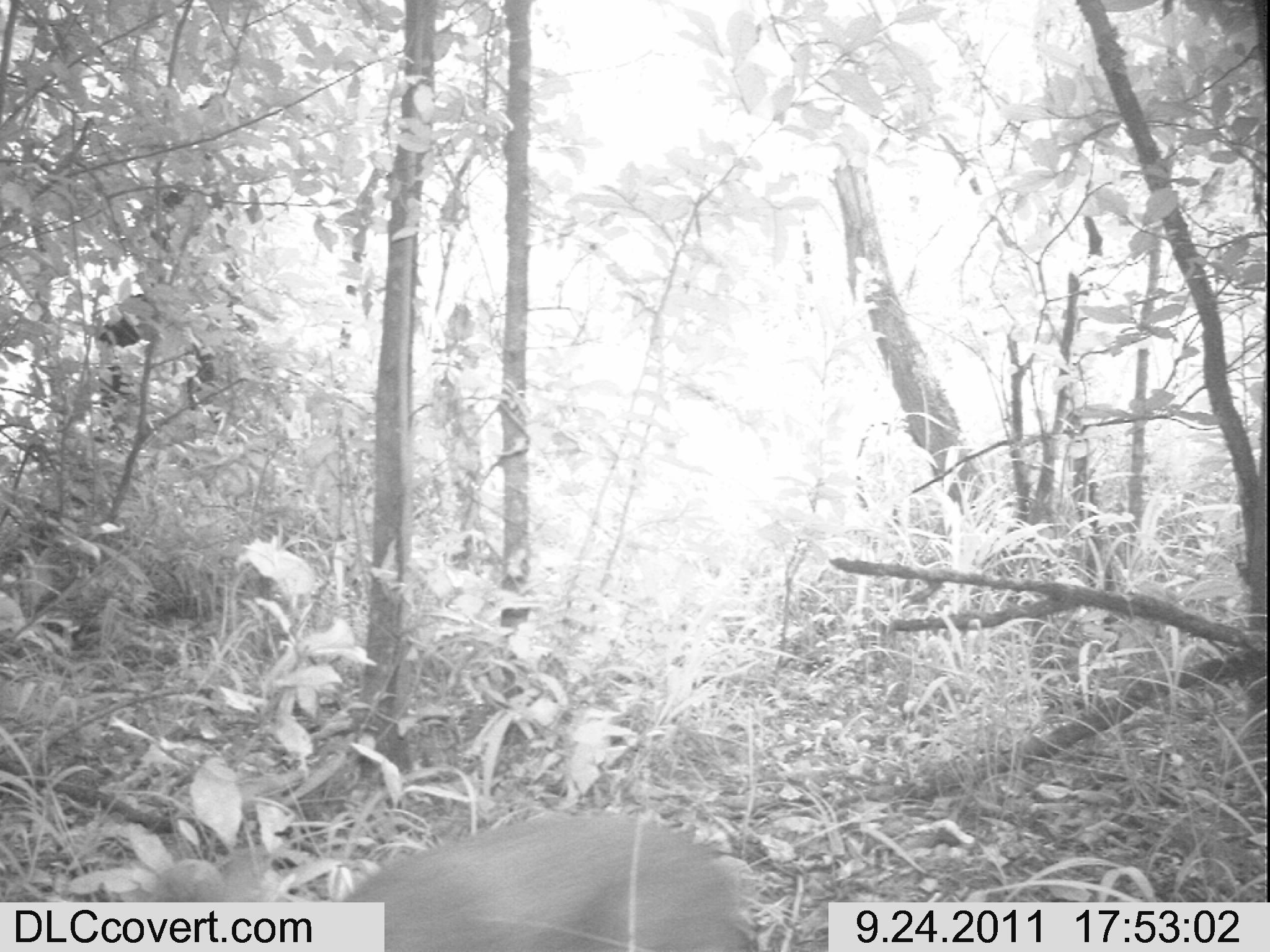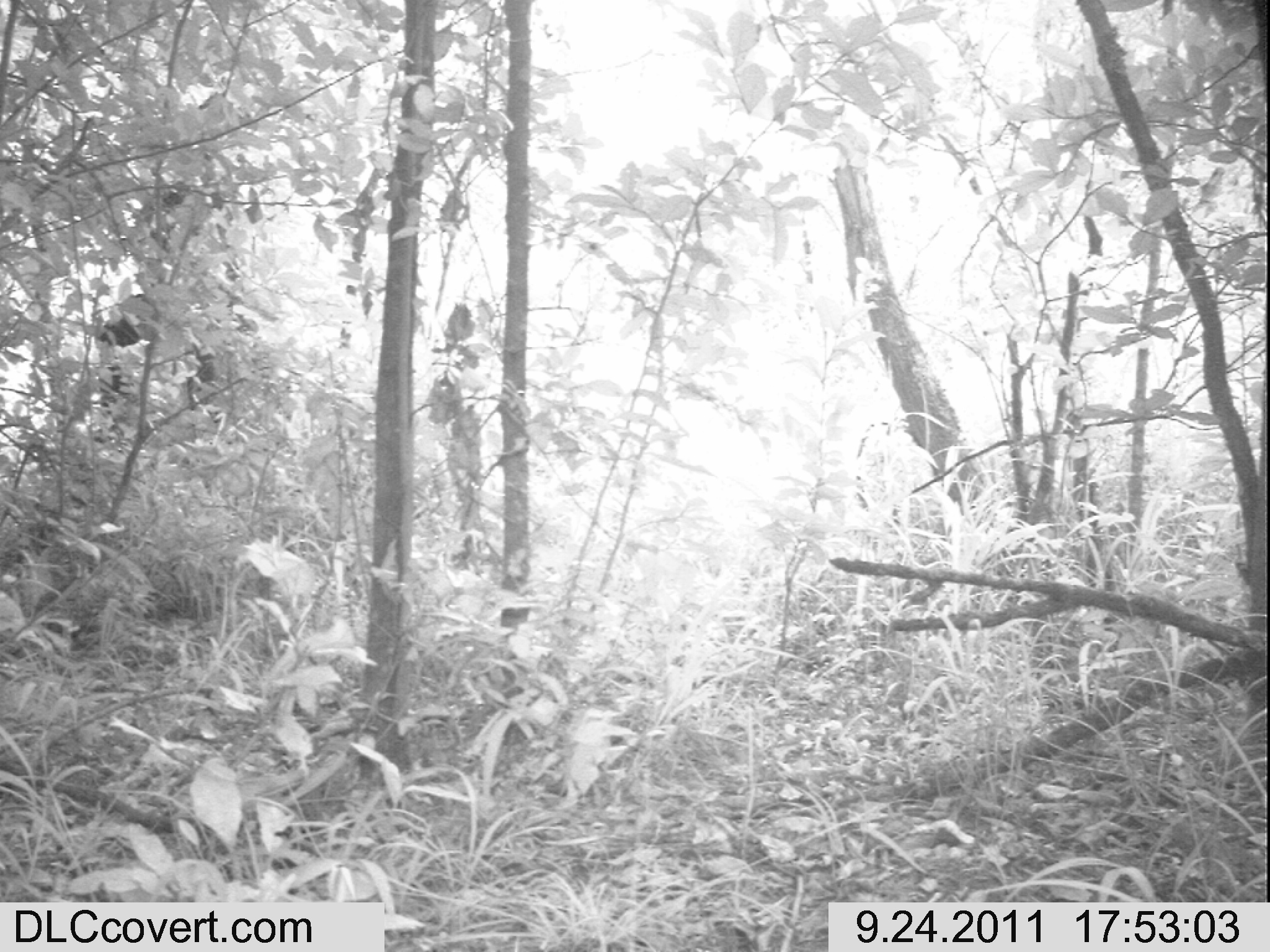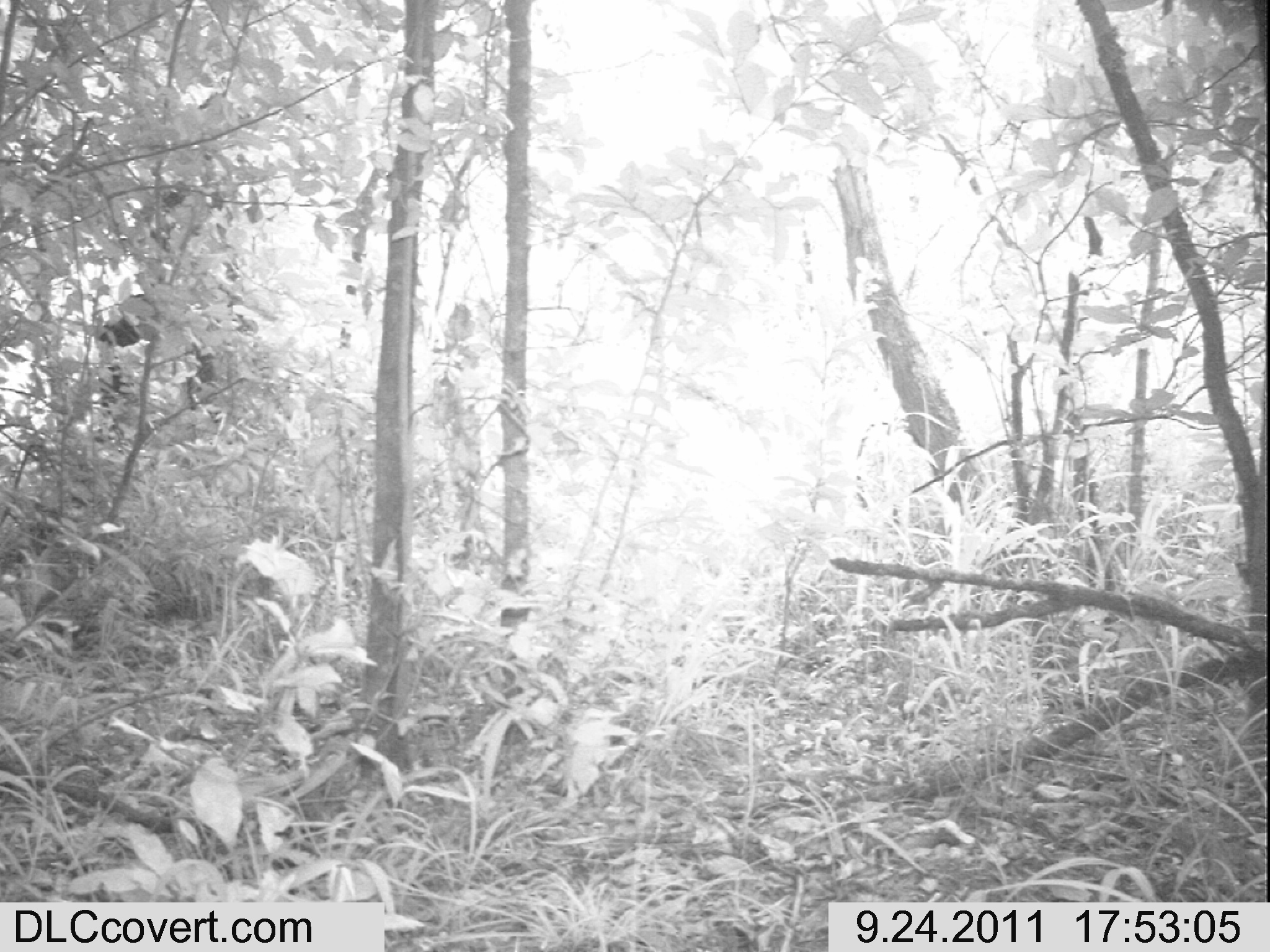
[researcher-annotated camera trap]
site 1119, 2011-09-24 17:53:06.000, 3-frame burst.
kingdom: Animalia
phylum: Chordata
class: Mammalia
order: Artiodactyla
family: Bovidae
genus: Capra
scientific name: Capra aegagrus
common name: wild goat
Capra aegagrus (wild goat), count 1.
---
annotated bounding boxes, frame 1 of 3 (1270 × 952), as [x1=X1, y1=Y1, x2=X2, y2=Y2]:
capra aegagrus: [x1=147, y1=815, x2=752, y2=951]